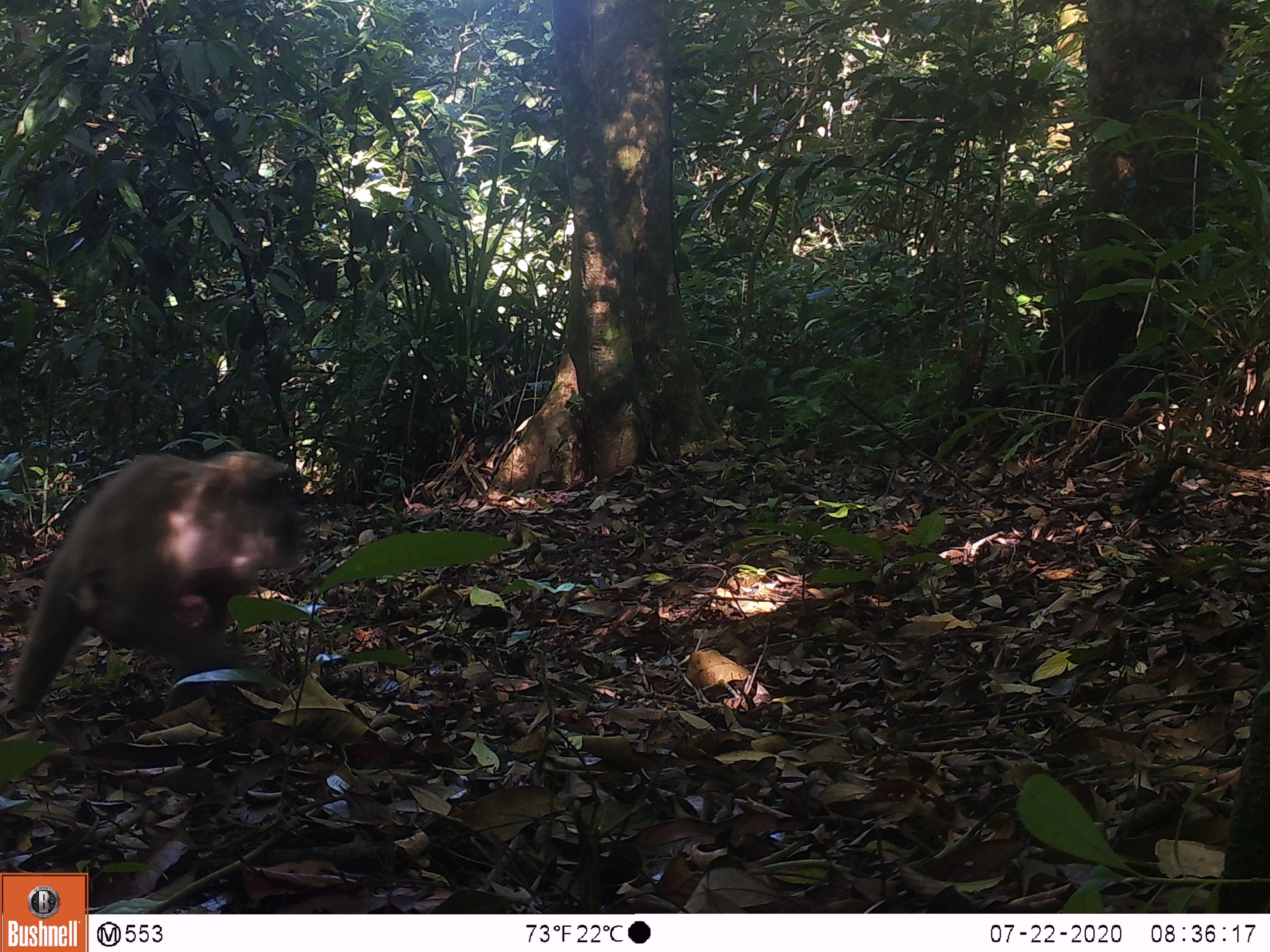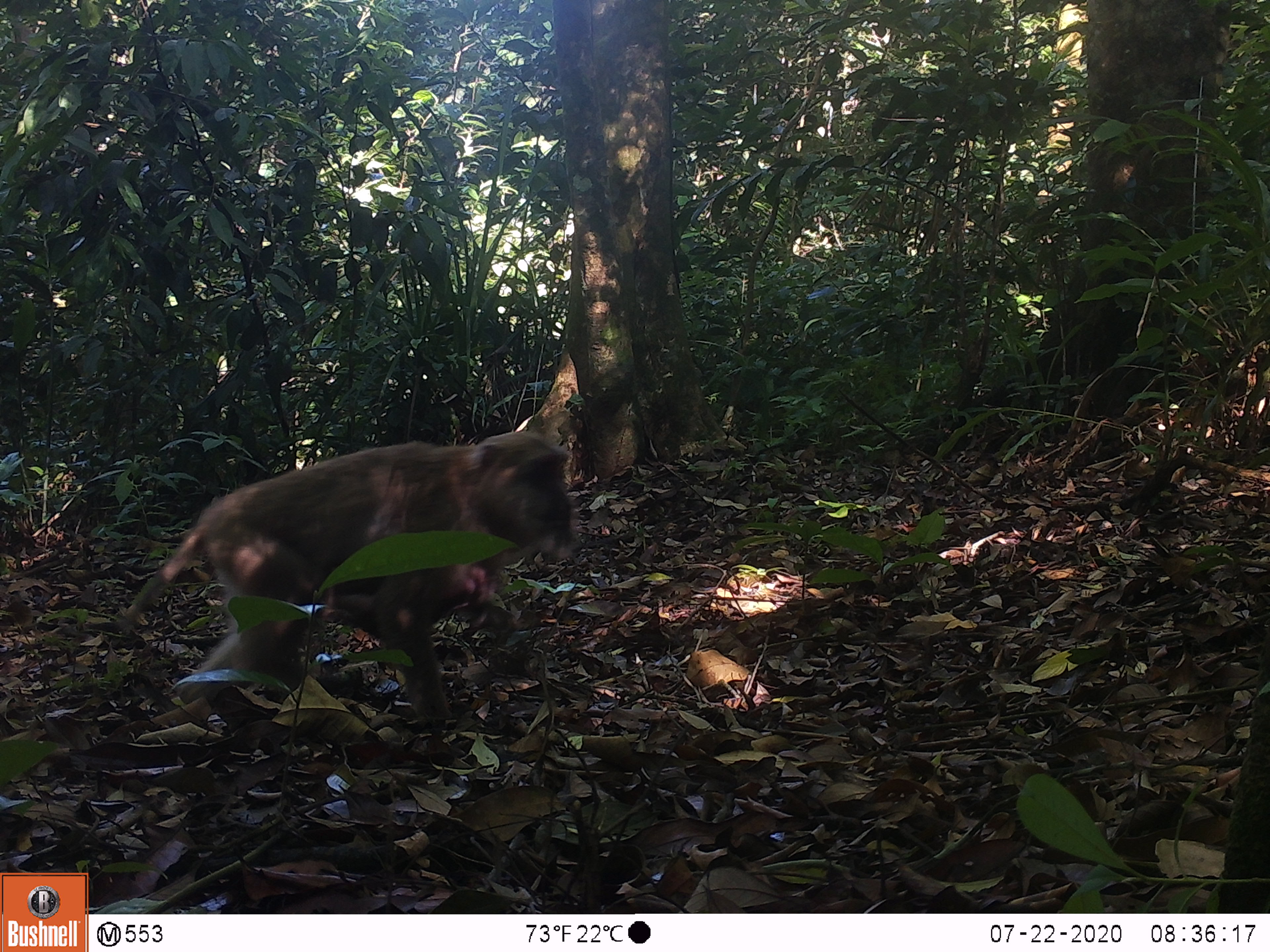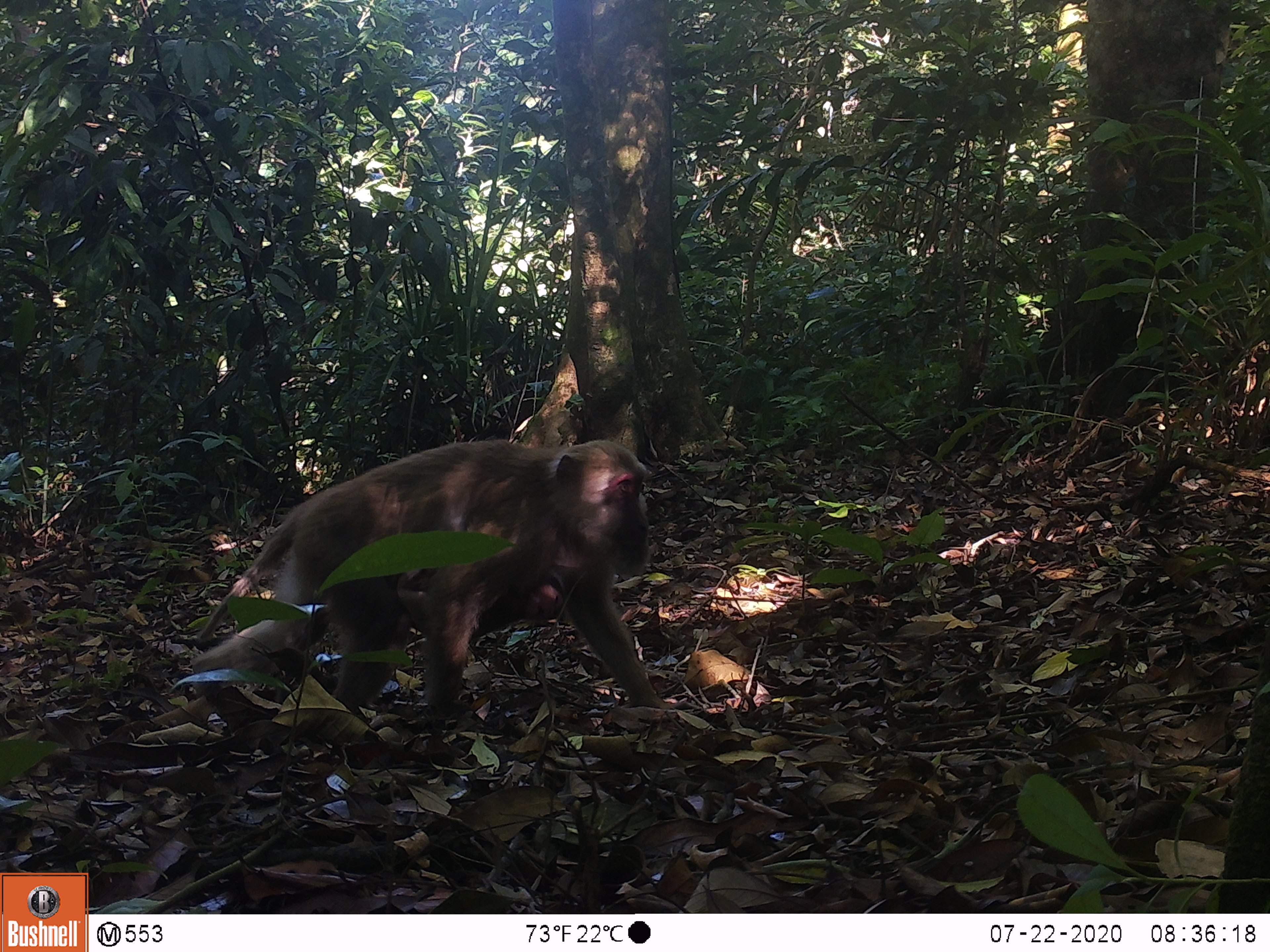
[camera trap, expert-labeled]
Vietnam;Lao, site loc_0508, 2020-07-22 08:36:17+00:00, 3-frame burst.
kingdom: Animalia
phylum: Chordata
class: Mammalia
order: Primates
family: Cercopithecidae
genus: Macaca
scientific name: Macaca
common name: macaques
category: assam or rhesus macaque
Assam or rhesus macaque (macaques) (Macaca). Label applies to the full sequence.